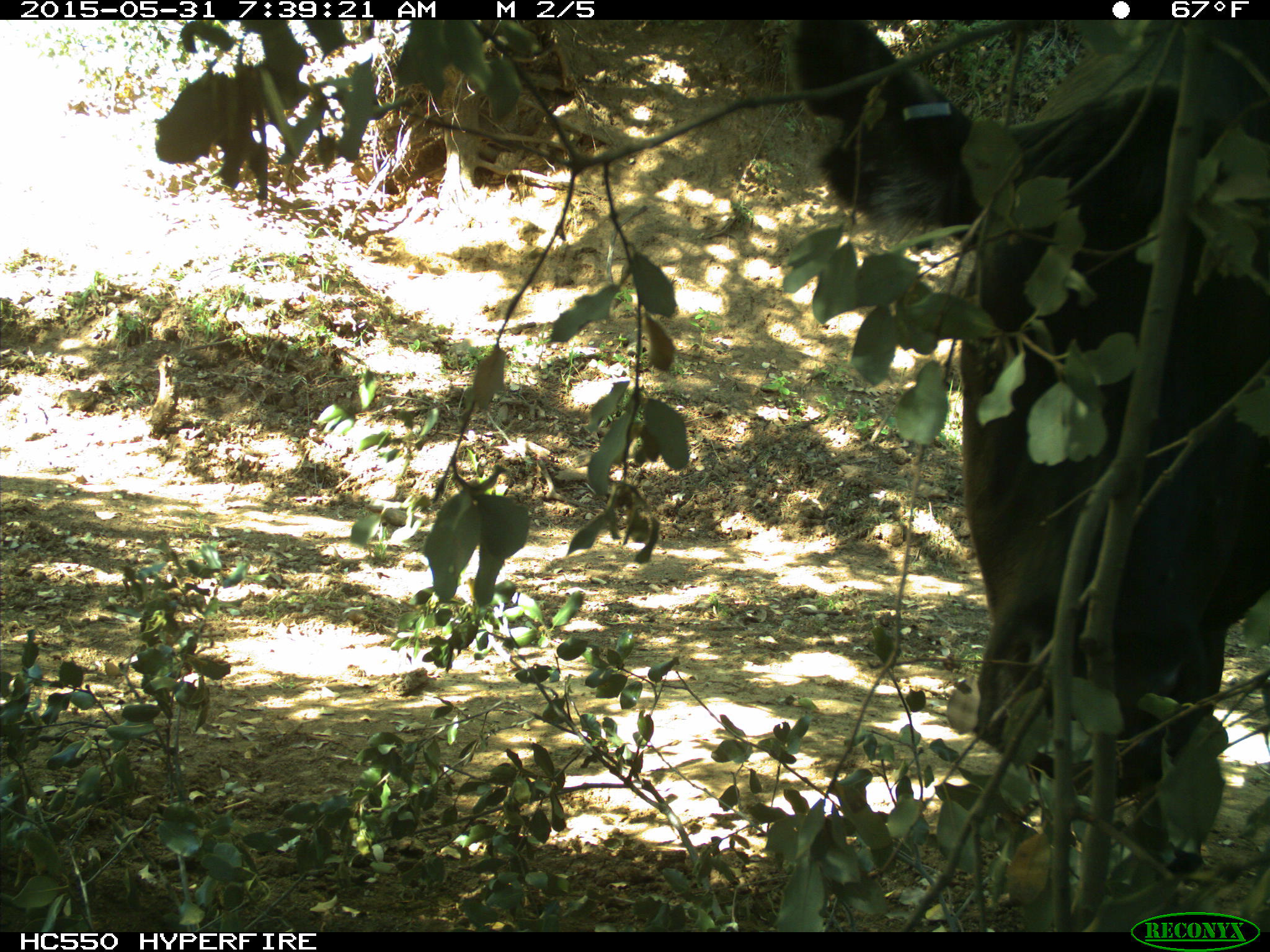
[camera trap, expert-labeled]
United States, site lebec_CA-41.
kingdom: Animalia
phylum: Chordata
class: Mammalia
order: Artiodactyla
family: Bovidae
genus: Bos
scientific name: Bos taurus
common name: domestic cow